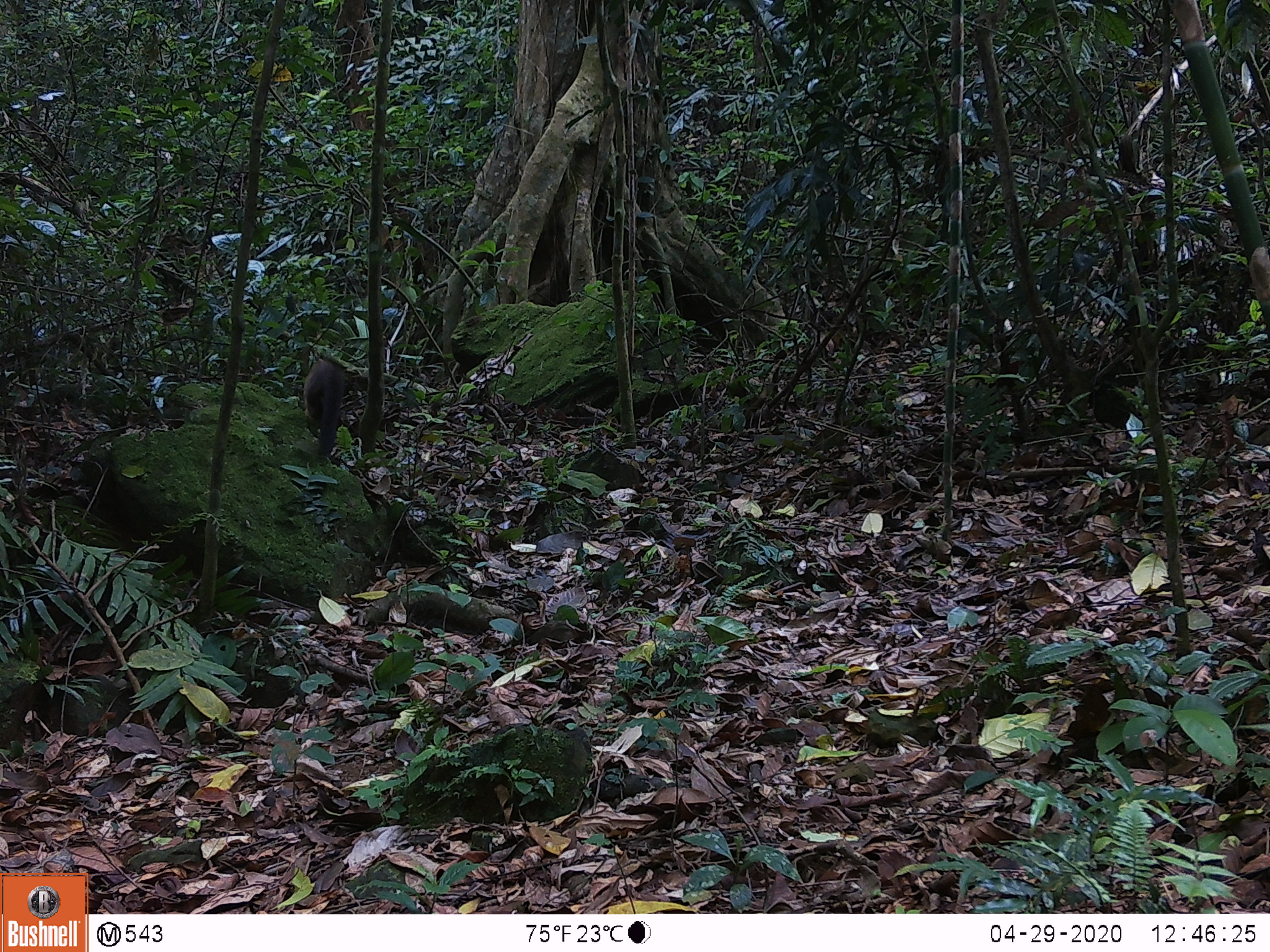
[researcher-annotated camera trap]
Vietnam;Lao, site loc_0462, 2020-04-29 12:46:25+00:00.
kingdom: Animalia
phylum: Chordata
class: Mammalia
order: Carnivora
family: Mustelidae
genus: Martes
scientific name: Martes flavigula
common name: yellow-throated marten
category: yellow throated marten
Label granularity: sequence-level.